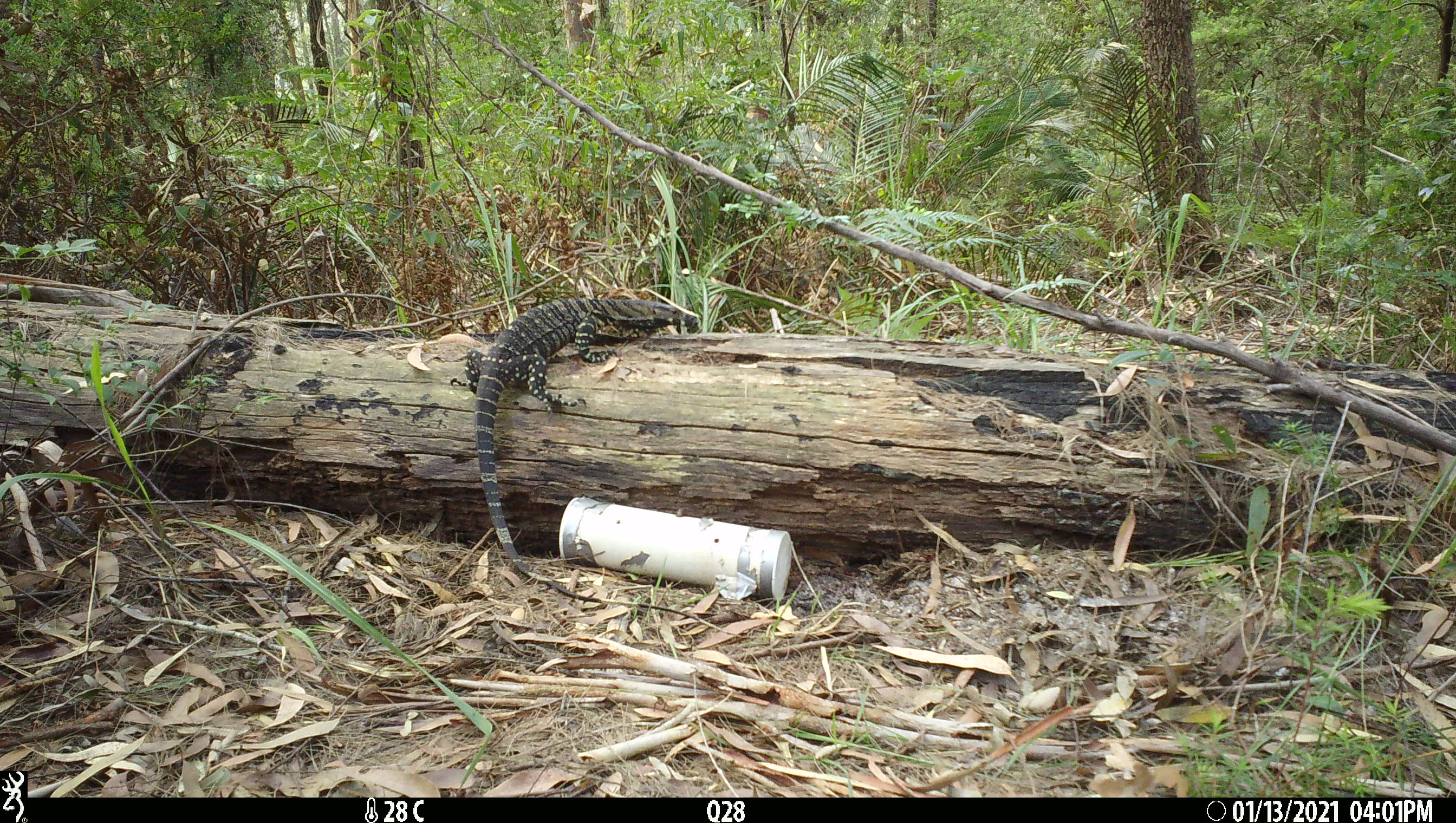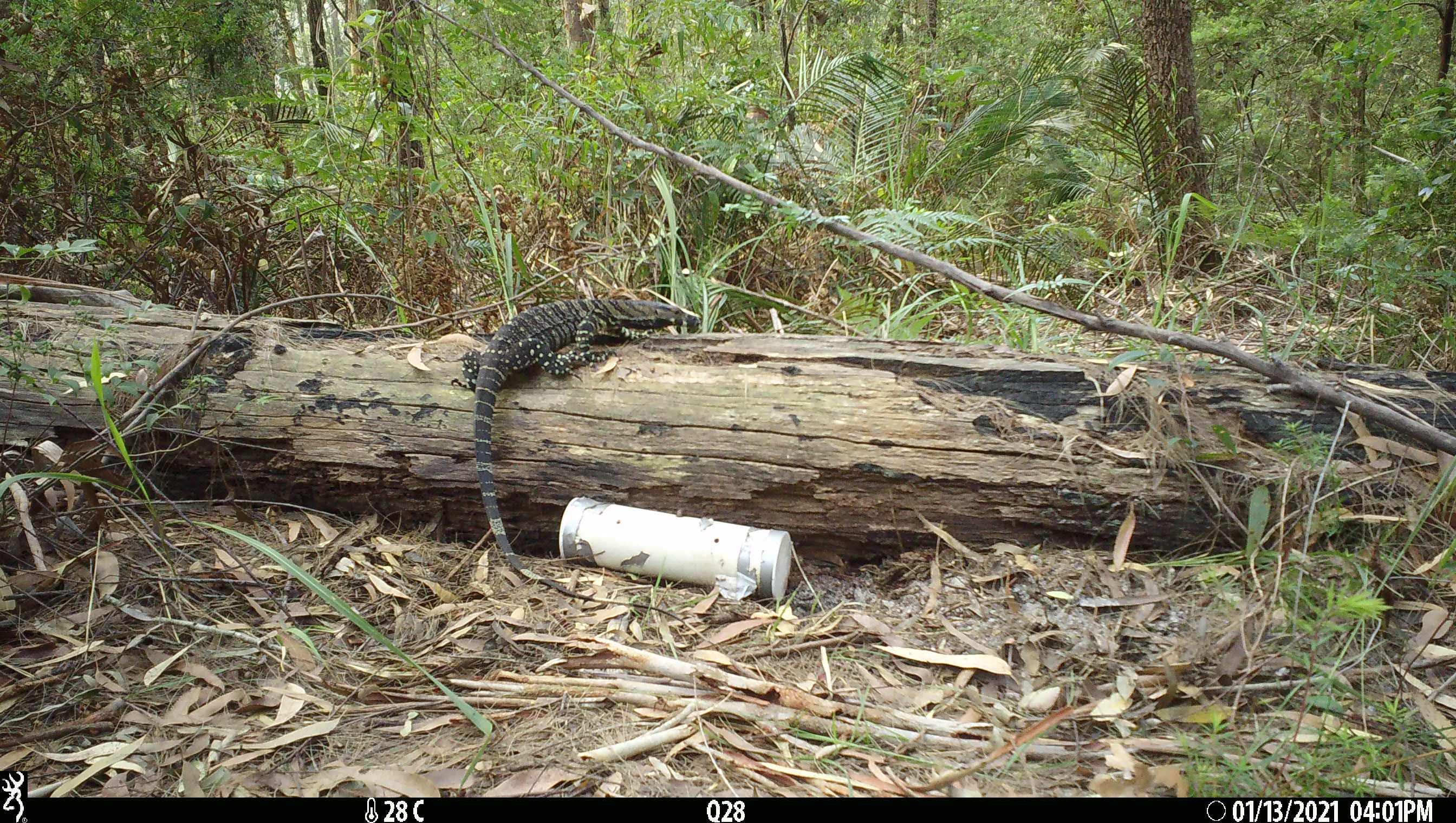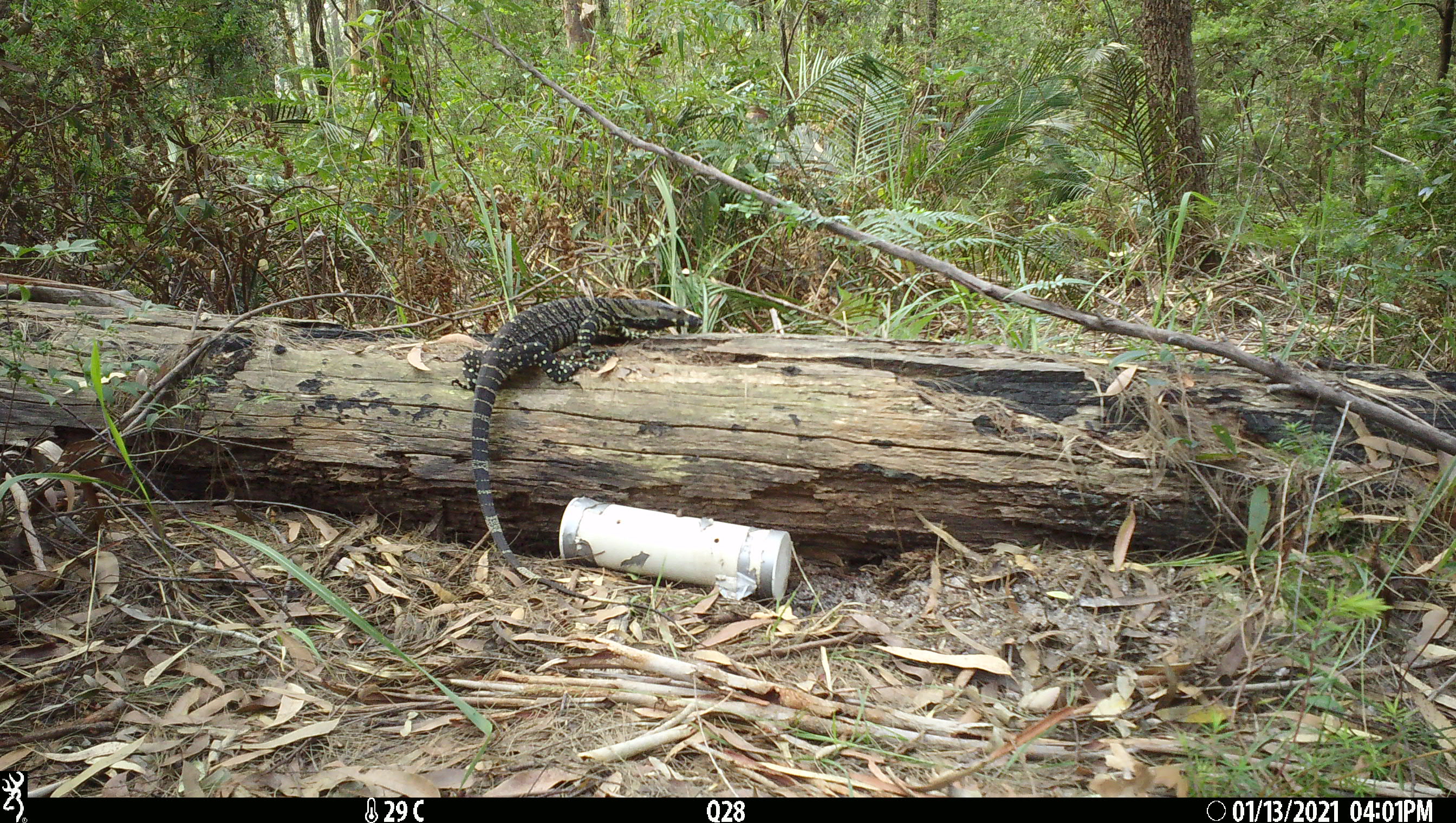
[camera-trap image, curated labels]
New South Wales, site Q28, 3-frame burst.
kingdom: Animalia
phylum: Chordata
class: Reptilia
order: Squamata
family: Varanidae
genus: Varanus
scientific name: Varanus varius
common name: lace monitor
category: goanna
Goanna (lace monitor) (Varanus varius).